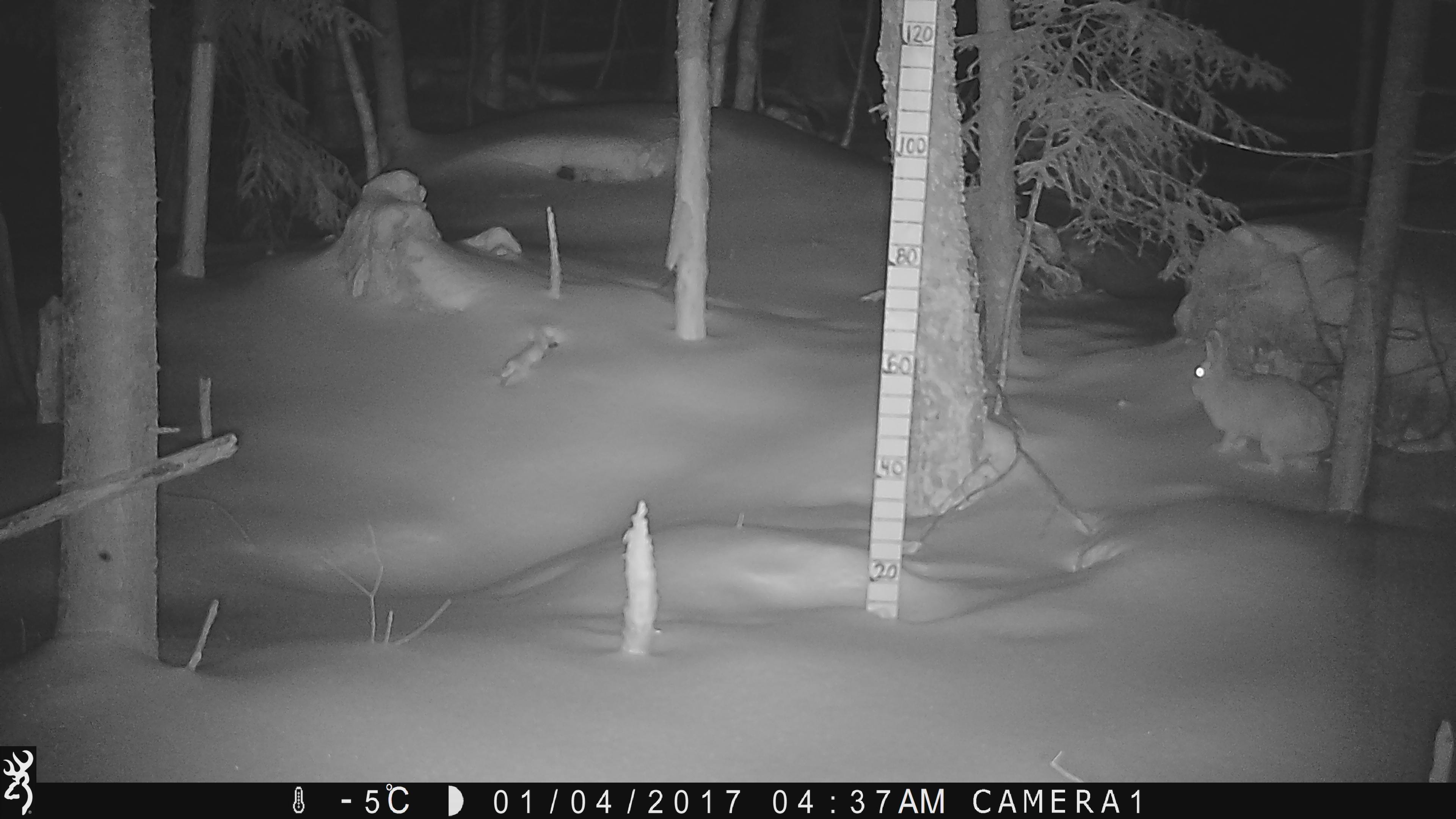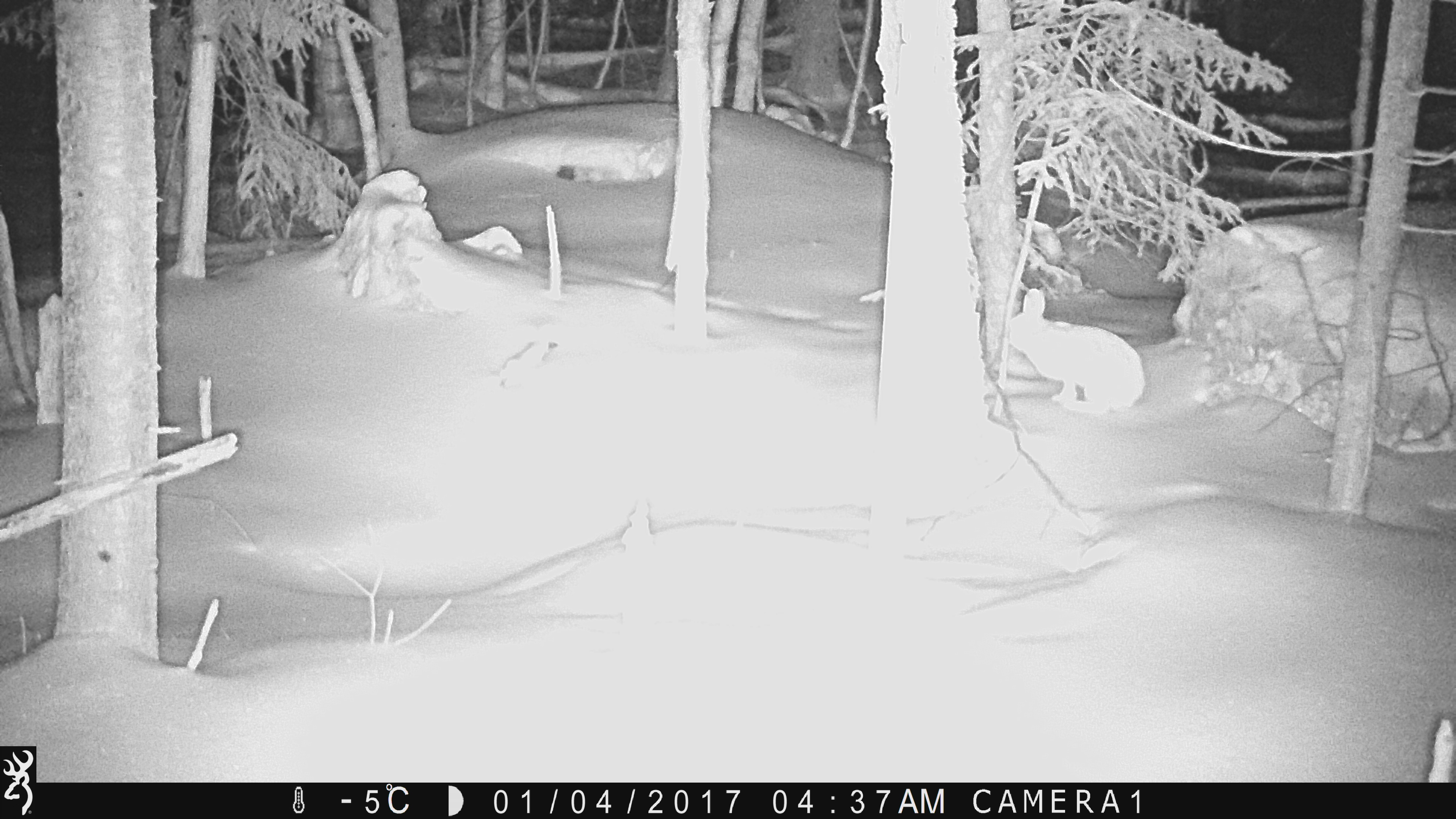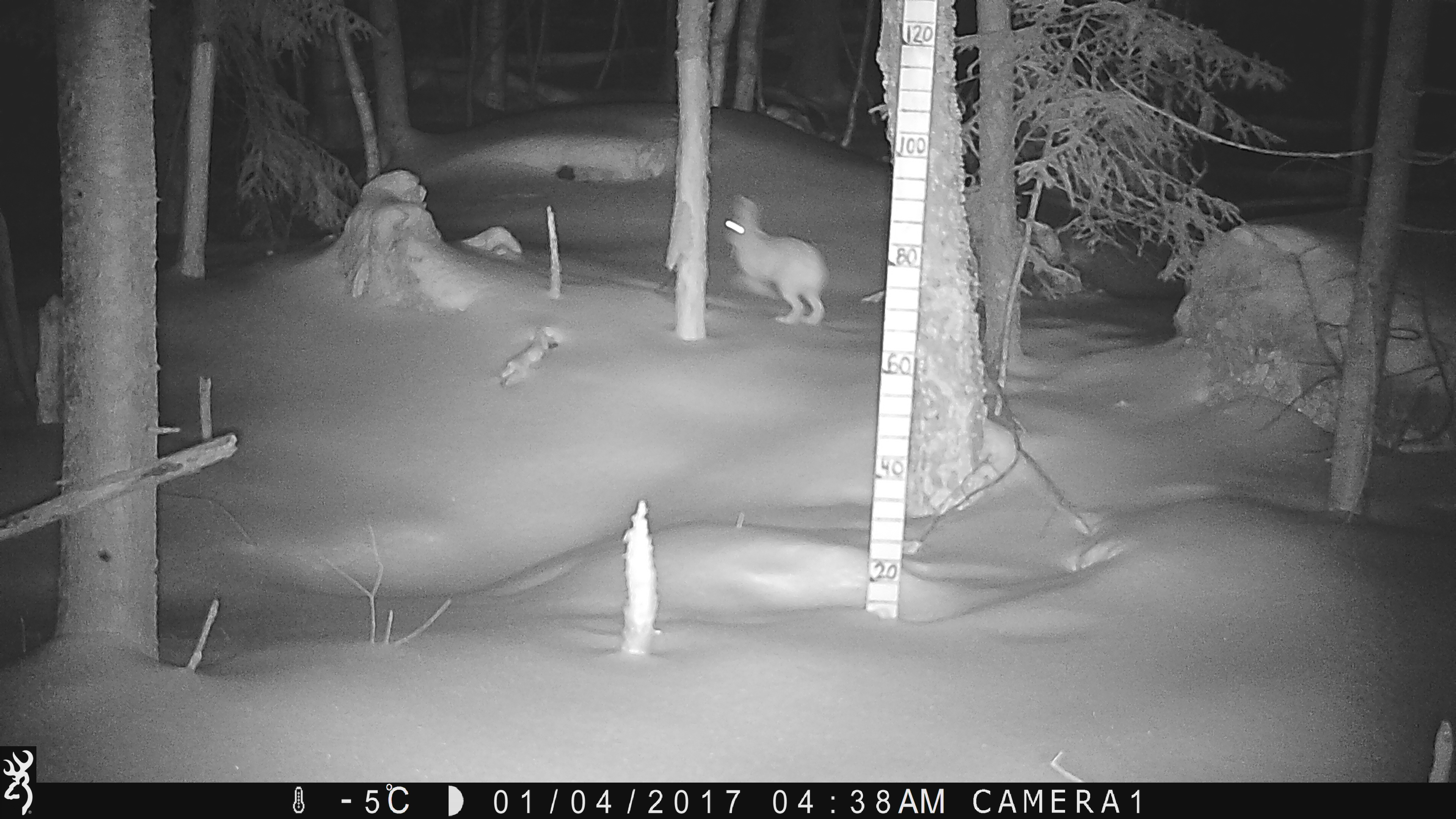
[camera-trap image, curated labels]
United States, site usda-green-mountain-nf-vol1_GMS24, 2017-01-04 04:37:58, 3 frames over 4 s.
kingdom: Animalia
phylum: Chordata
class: Mammalia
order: Lagomorpha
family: Leporidae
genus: Lepus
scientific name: Lepus americanus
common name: snowshoe hare